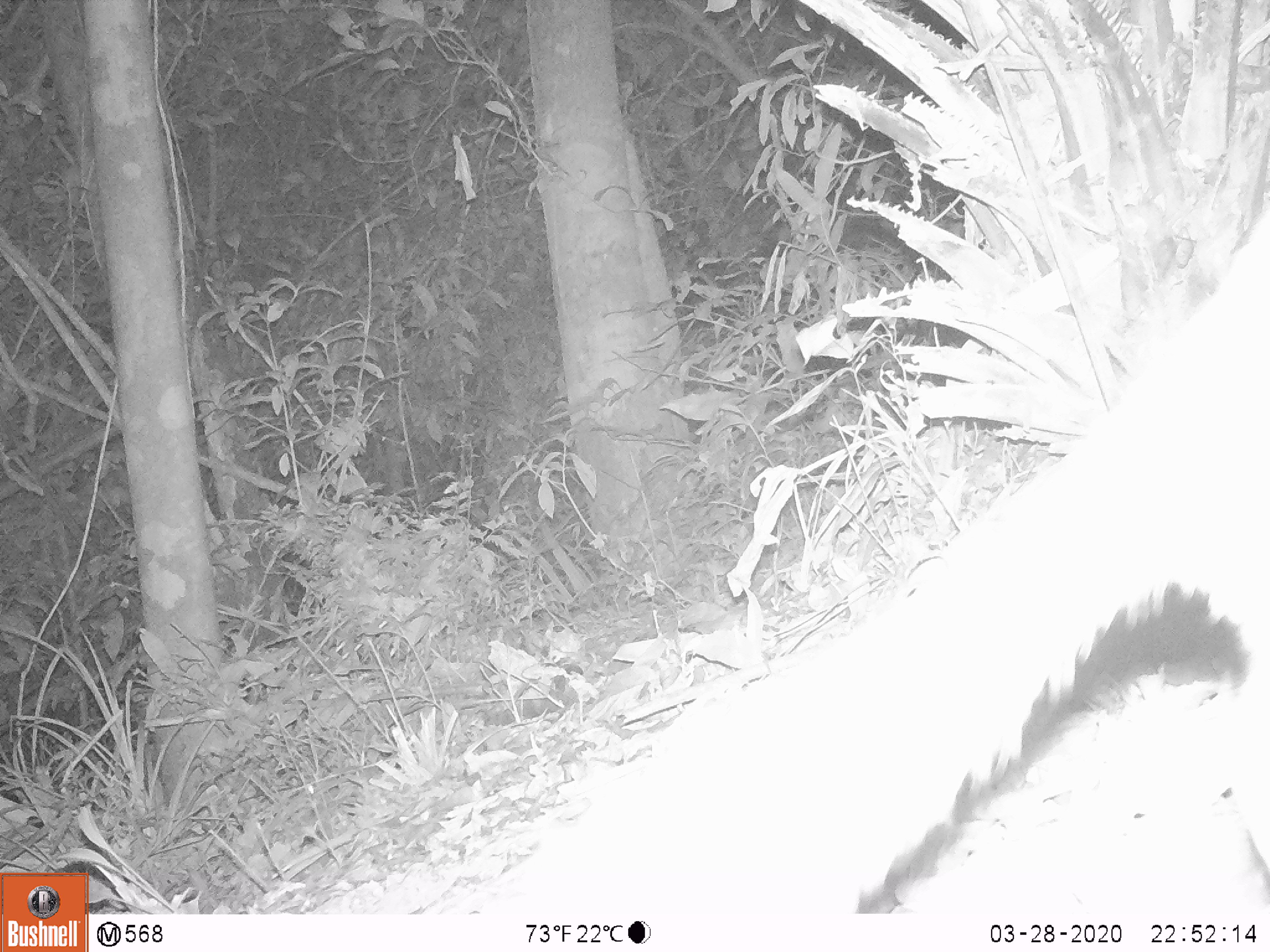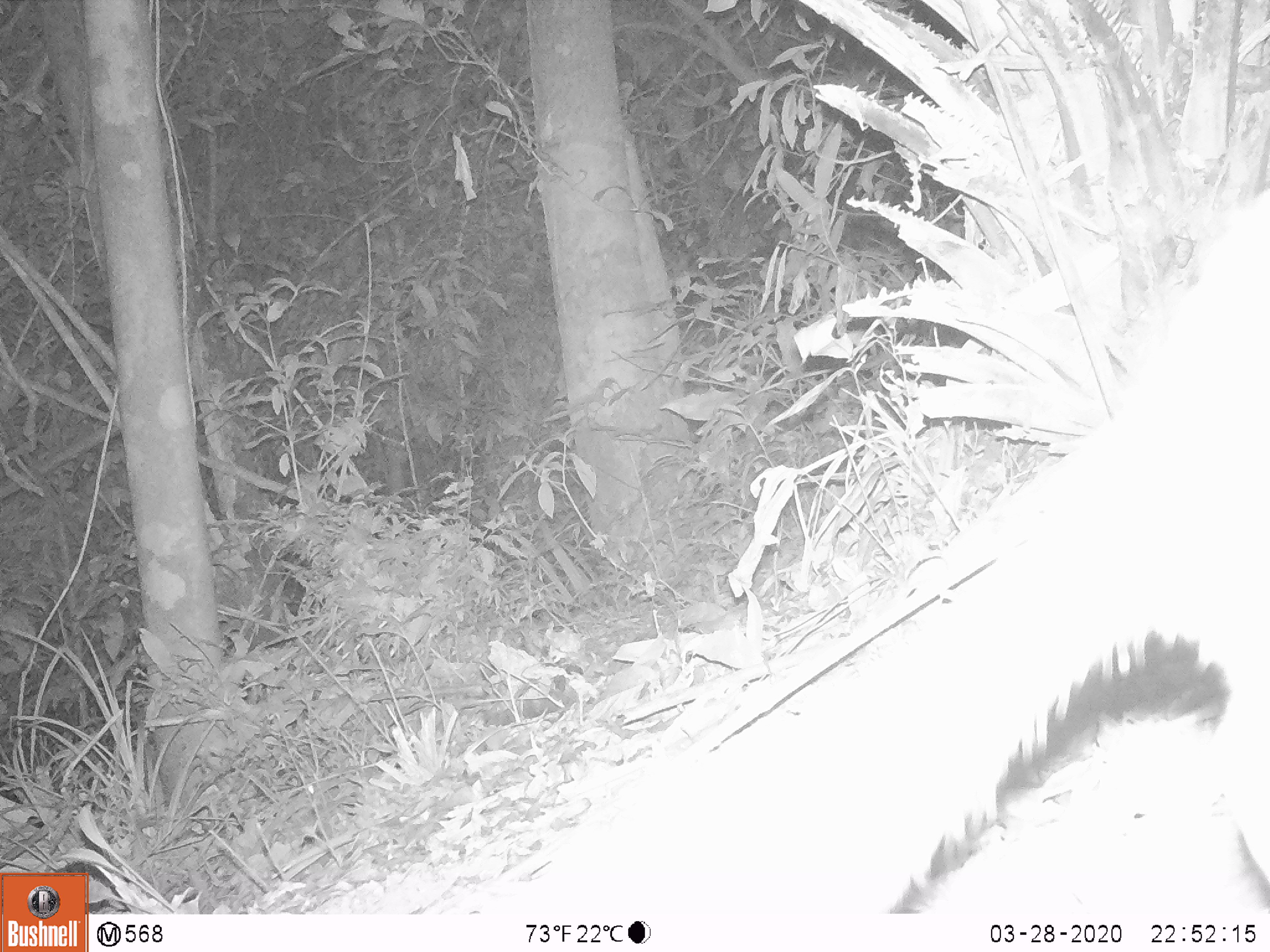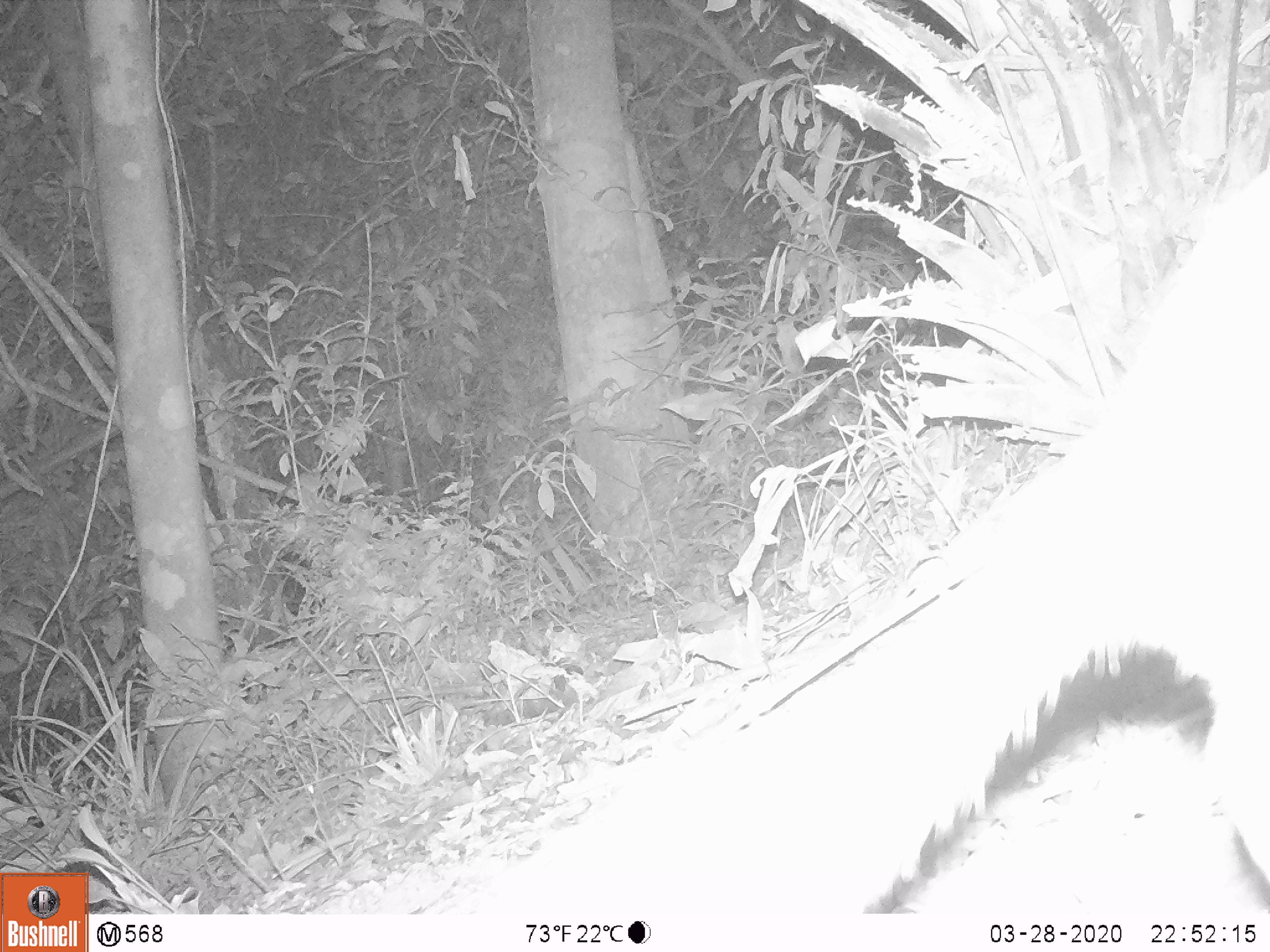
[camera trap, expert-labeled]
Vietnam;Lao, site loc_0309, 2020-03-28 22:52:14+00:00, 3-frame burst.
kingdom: Animalia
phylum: Chordata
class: Mammalia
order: Carnivora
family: Mustelidae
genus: Melogale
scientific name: Melogale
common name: ferret badger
Ferret badger (Melogale). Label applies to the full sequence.